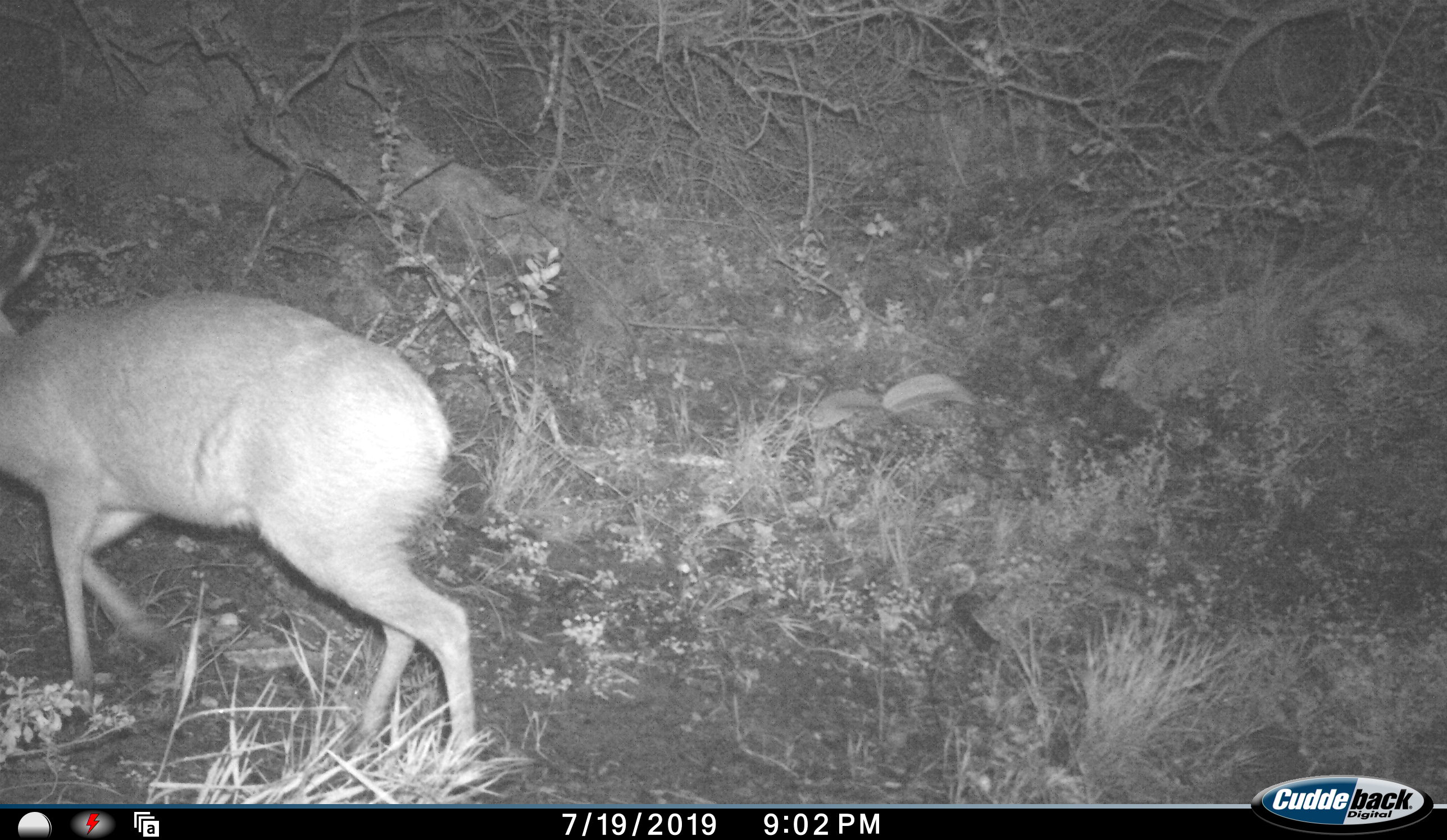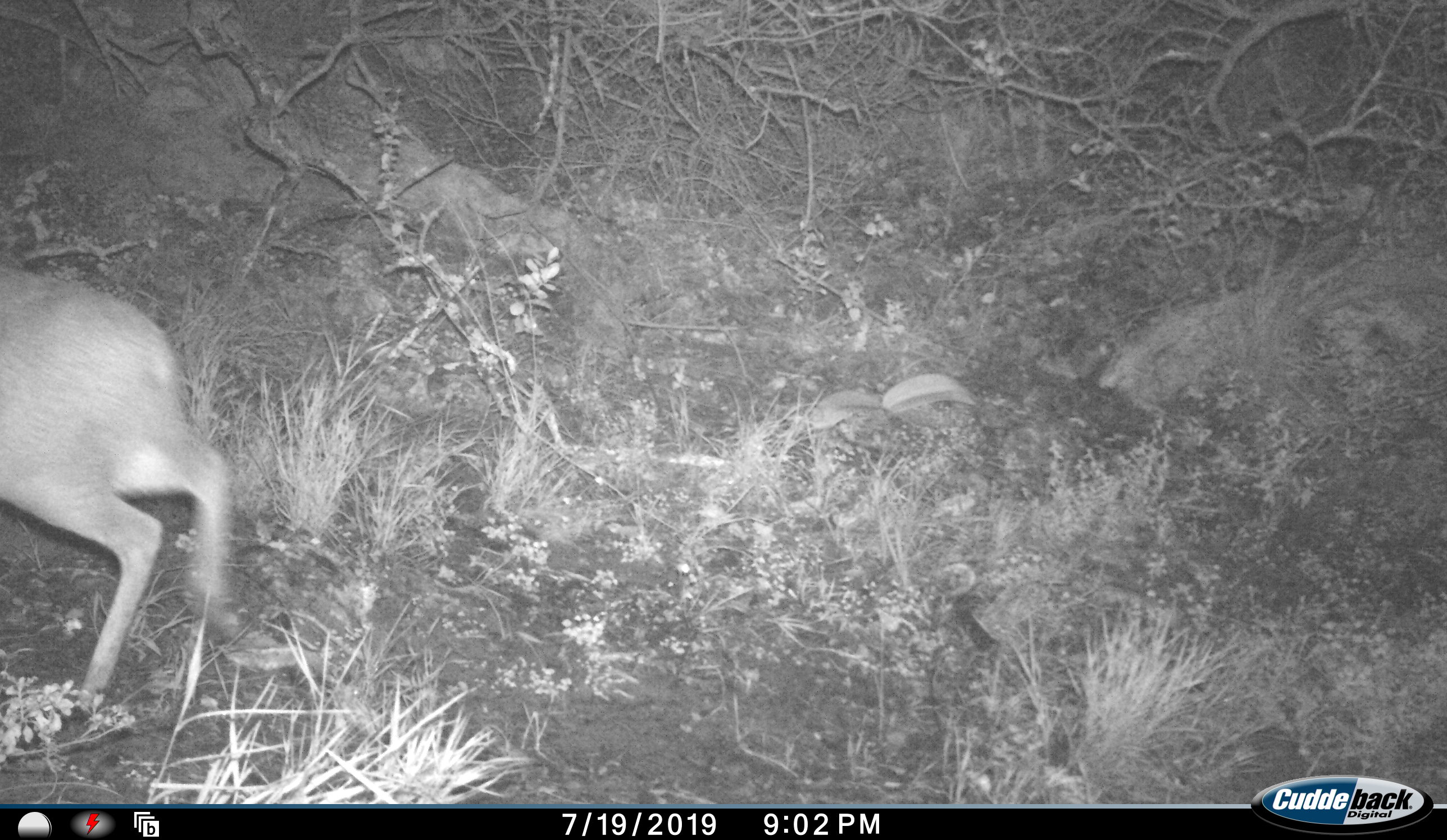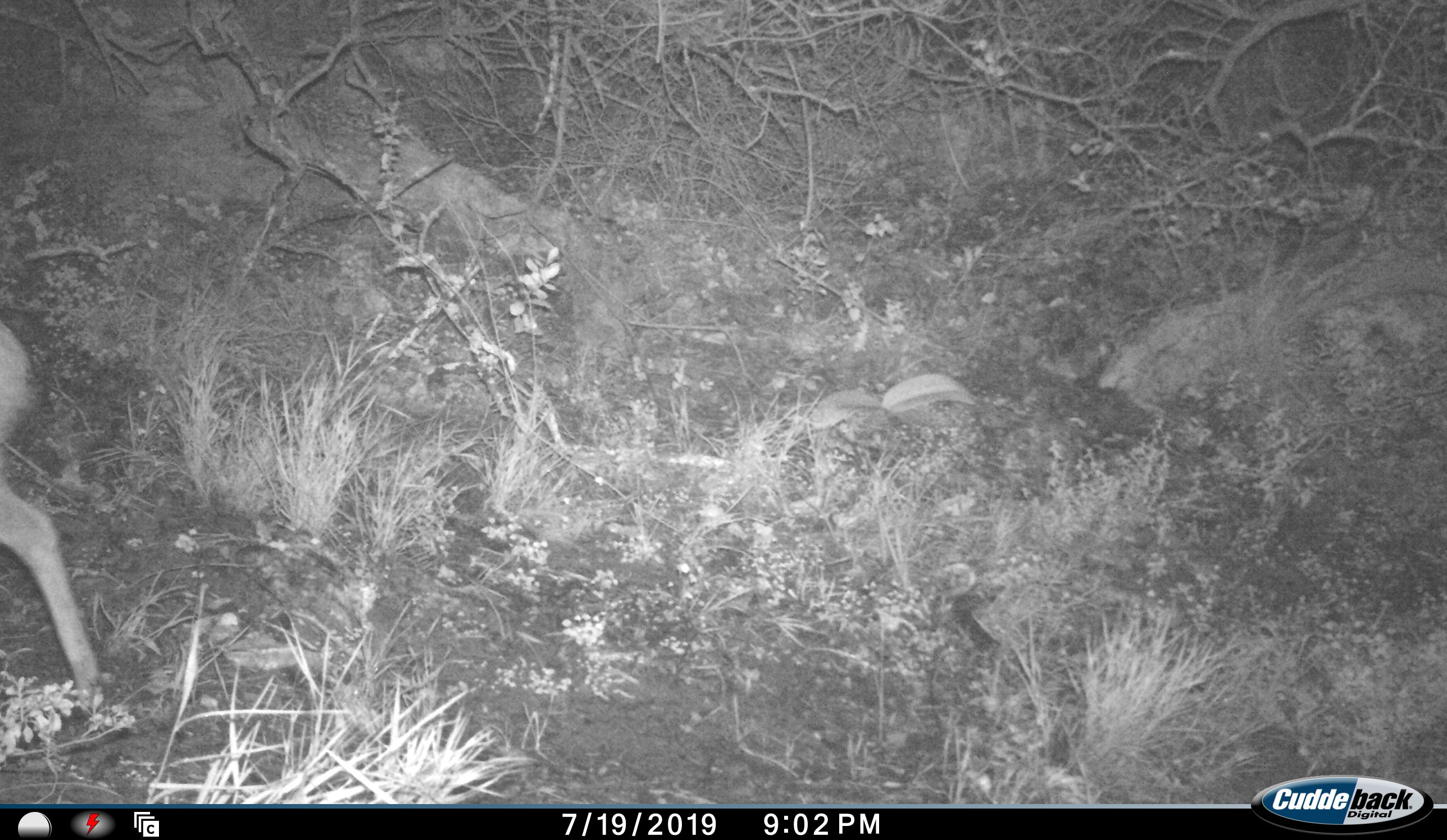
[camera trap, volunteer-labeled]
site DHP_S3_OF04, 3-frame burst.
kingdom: Animalia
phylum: Chordata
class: Mammalia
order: Artiodactyla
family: Bovidae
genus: Raphicerus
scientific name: Raphicerus campestris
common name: steenbok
Steenbok (Raphicerus campestris), count 1. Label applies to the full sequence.